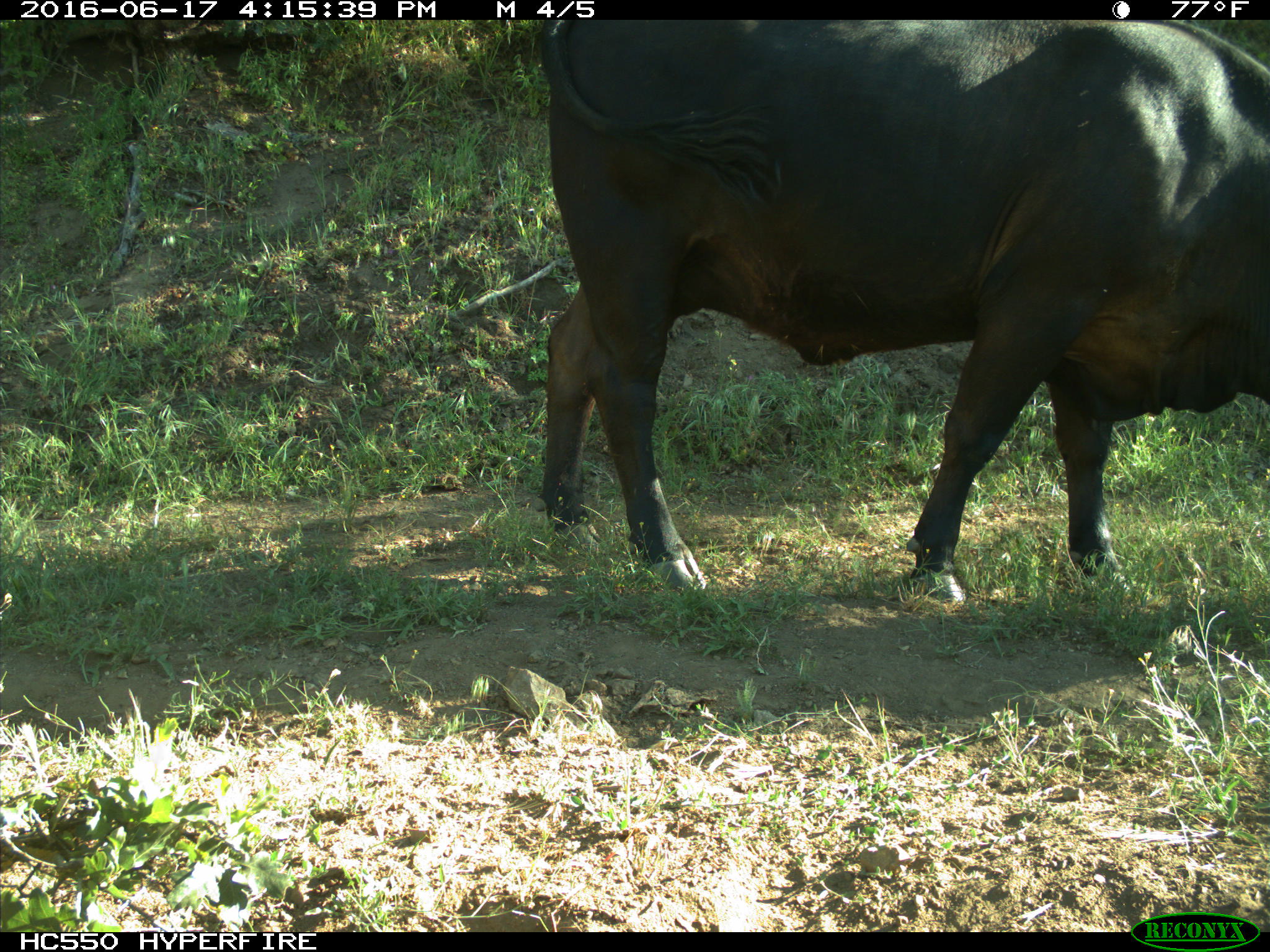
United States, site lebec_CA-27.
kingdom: Animalia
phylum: Chordata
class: Mammalia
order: Artiodactyla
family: Bovidae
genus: Bos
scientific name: Bos taurus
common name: domestic cow